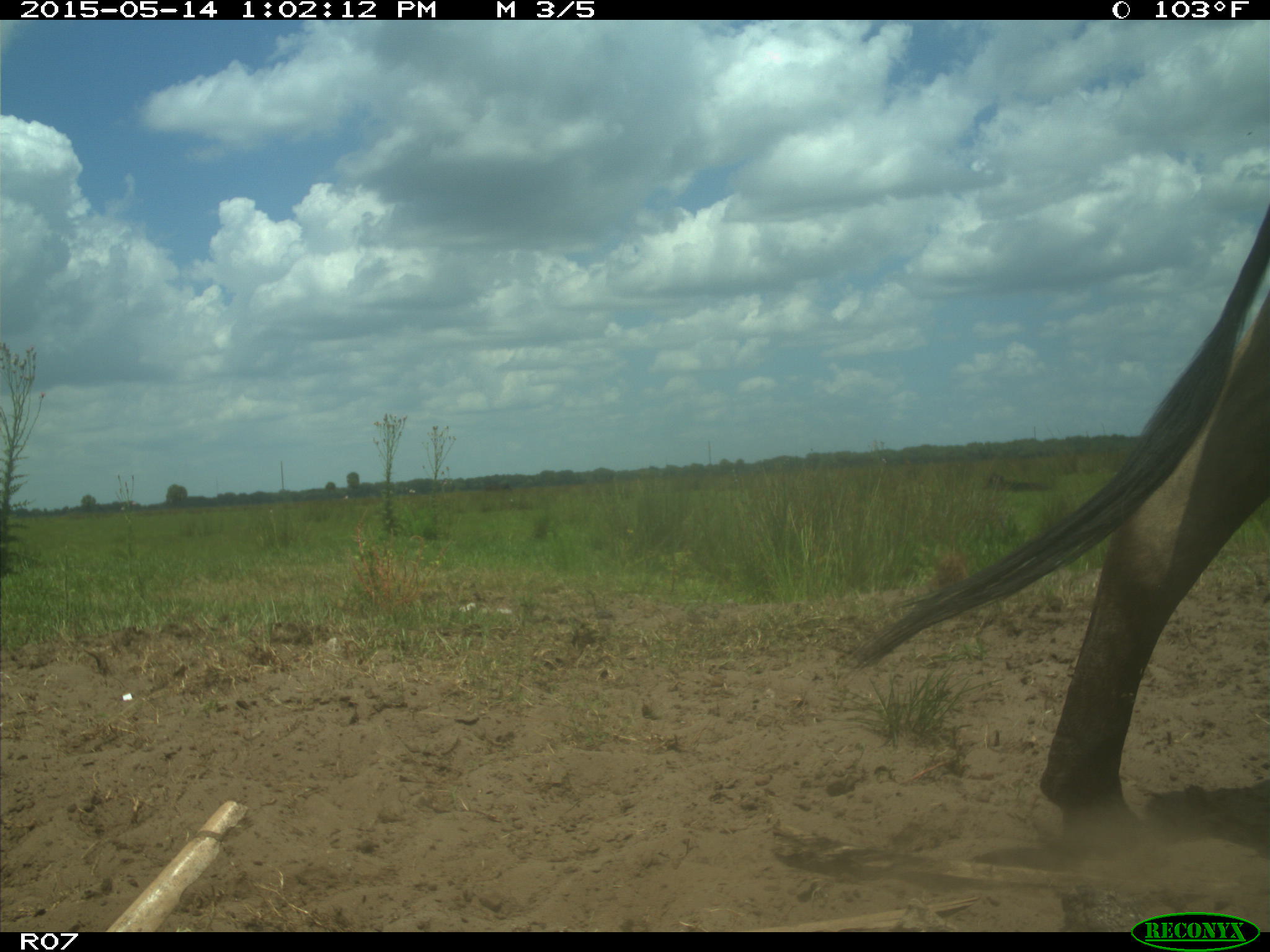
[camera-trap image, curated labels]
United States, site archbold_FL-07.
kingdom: Animalia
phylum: Chordata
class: Mammalia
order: Artiodactyla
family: Bovidae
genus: Bos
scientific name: Bos taurus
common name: domestic cow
Bos taurus (domestic cow).